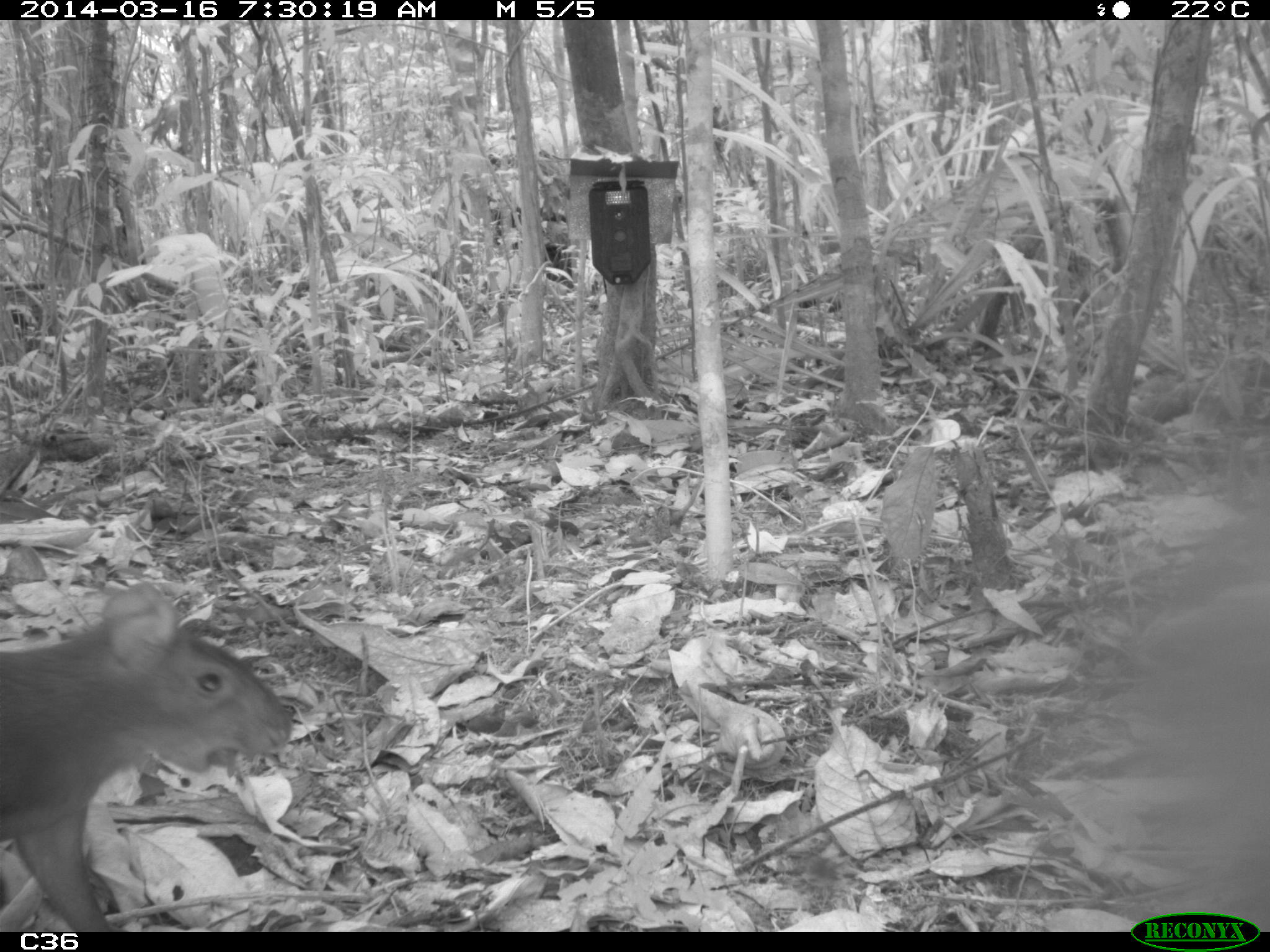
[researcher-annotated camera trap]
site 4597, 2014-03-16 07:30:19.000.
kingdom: Animalia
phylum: Chordata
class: Mammalia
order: Rodentia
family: Dasyproctidae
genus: Dasyprocta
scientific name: Dasyprocta leporina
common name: red-rumped agouti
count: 1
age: adult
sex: female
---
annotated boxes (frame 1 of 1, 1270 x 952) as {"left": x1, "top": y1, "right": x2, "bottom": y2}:
dasyprocta leporina: {"left": 0, "top": 579, "right": 291, "bottom": 929}